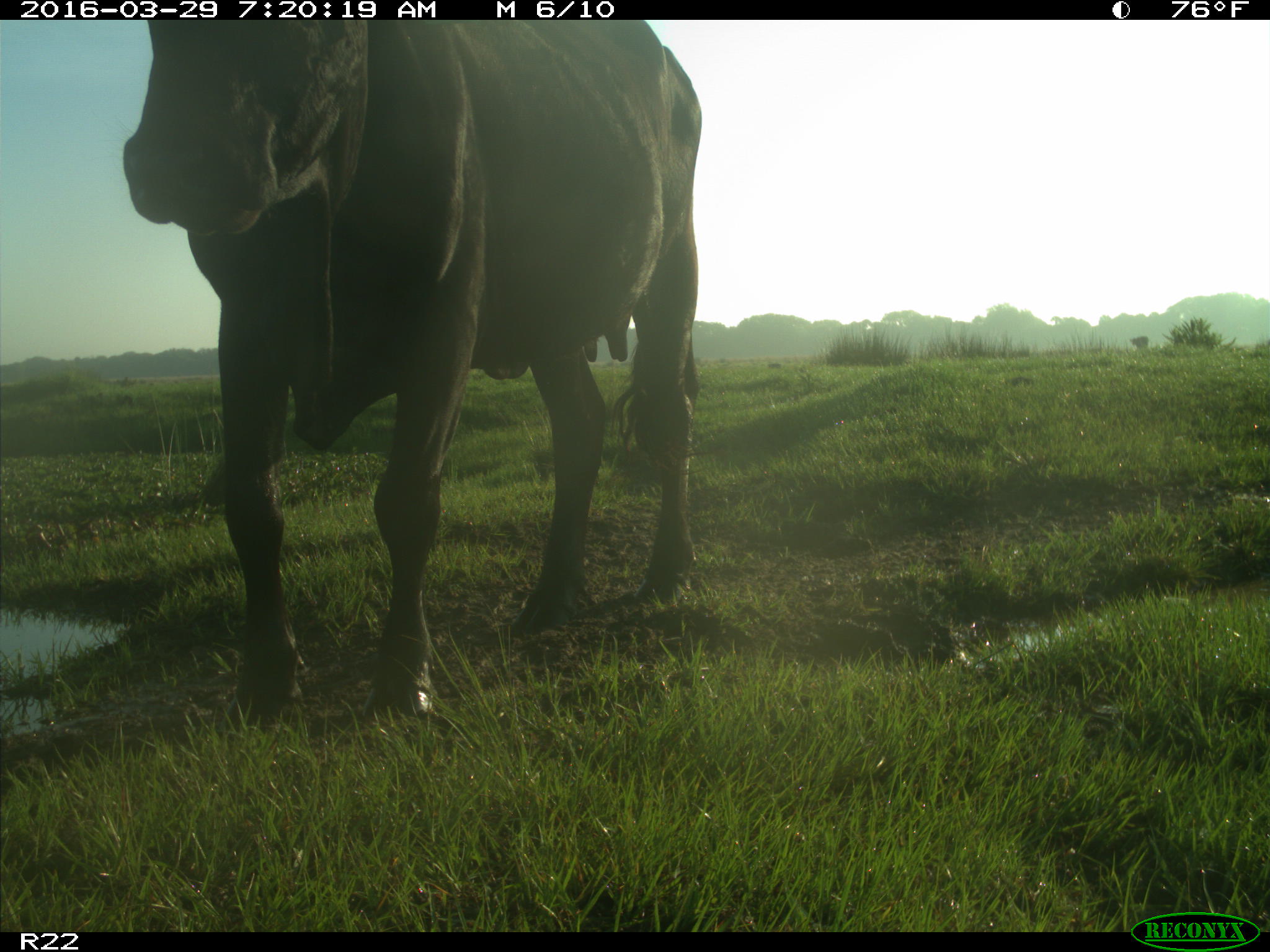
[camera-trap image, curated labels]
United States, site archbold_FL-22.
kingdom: Animalia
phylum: Chordata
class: Mammalia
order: Artiodactyla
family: Bovidae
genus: Bos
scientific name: Bos taurus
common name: domestic cow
Bos taurus (domestic cow).